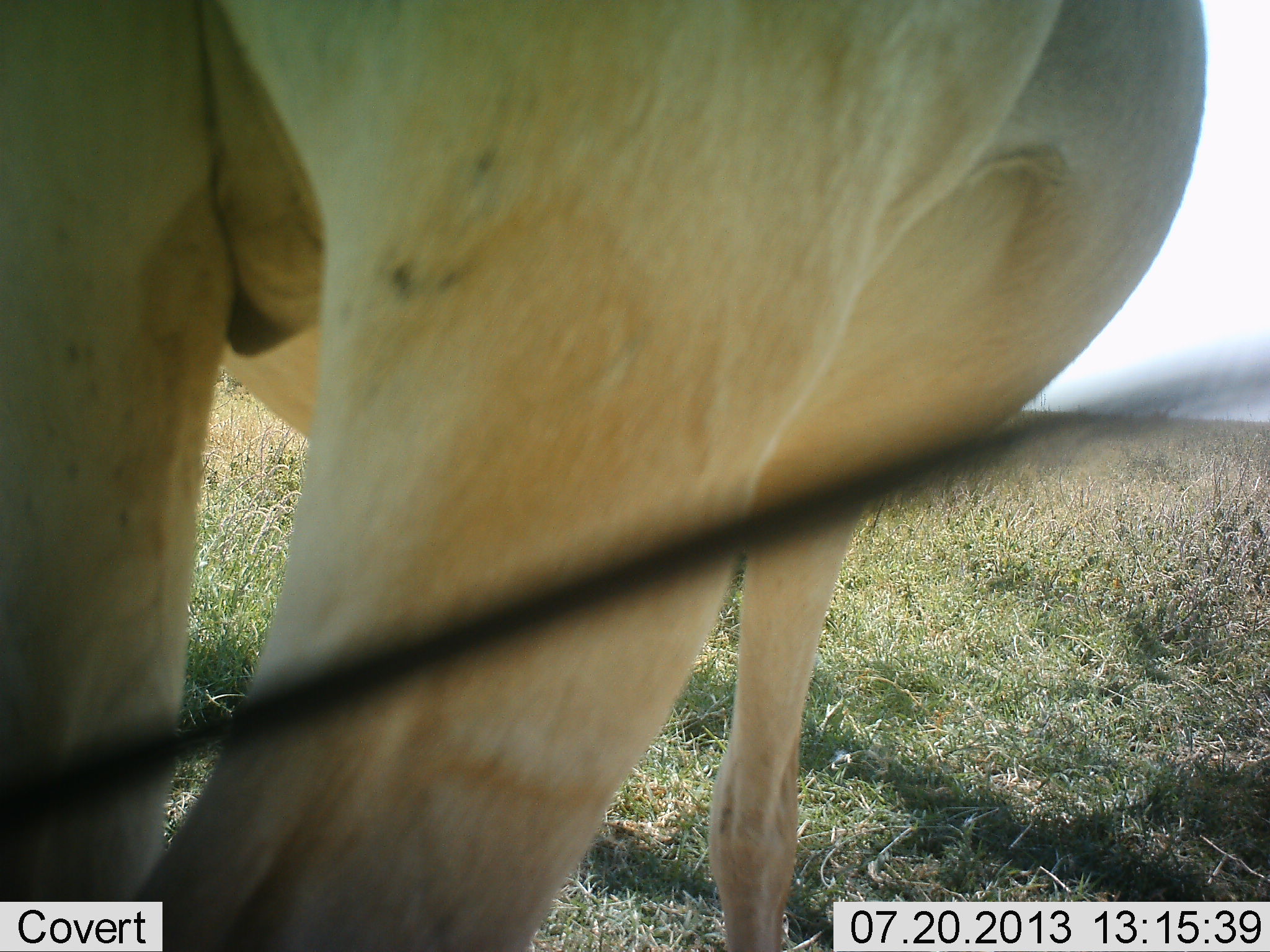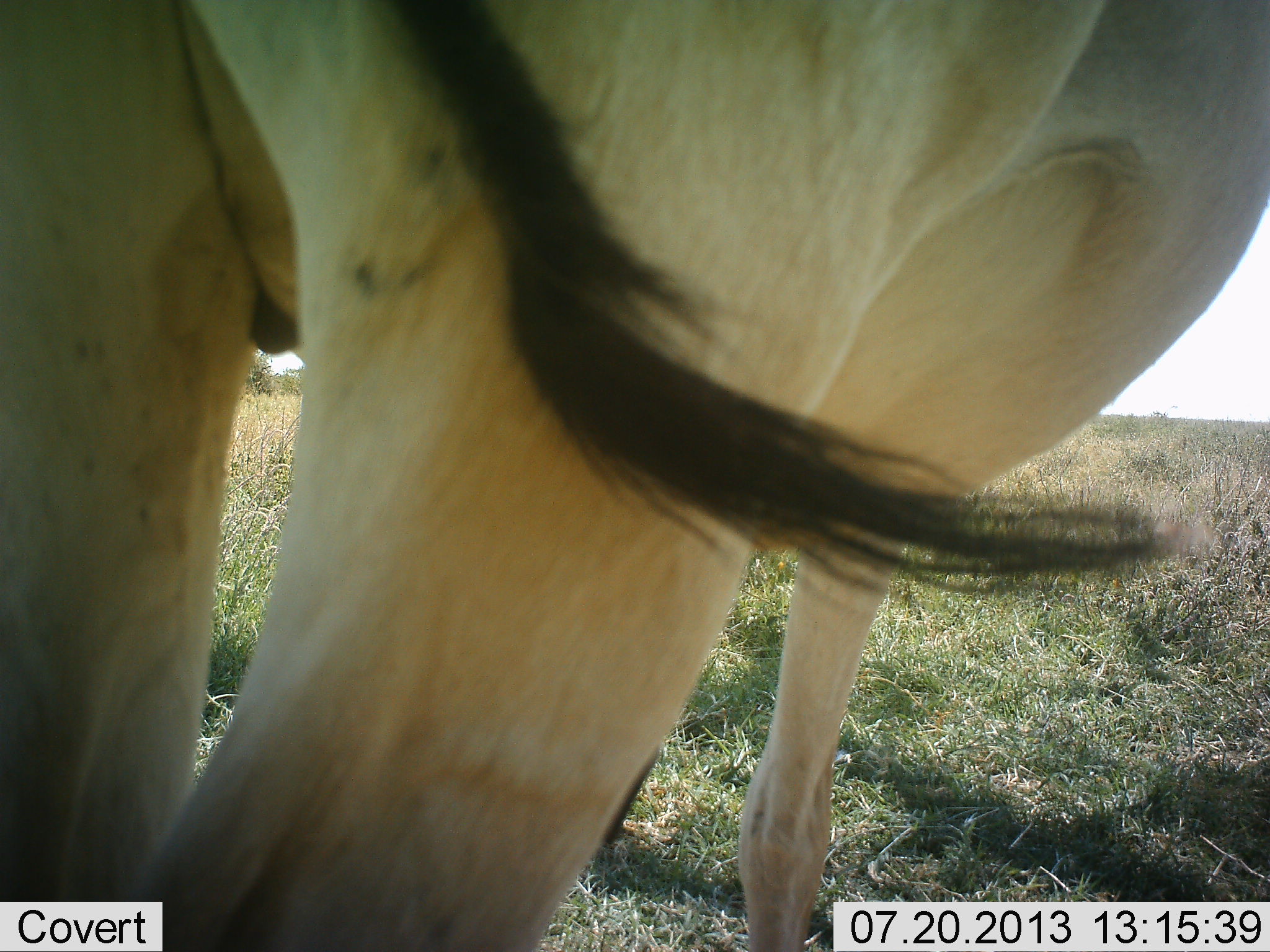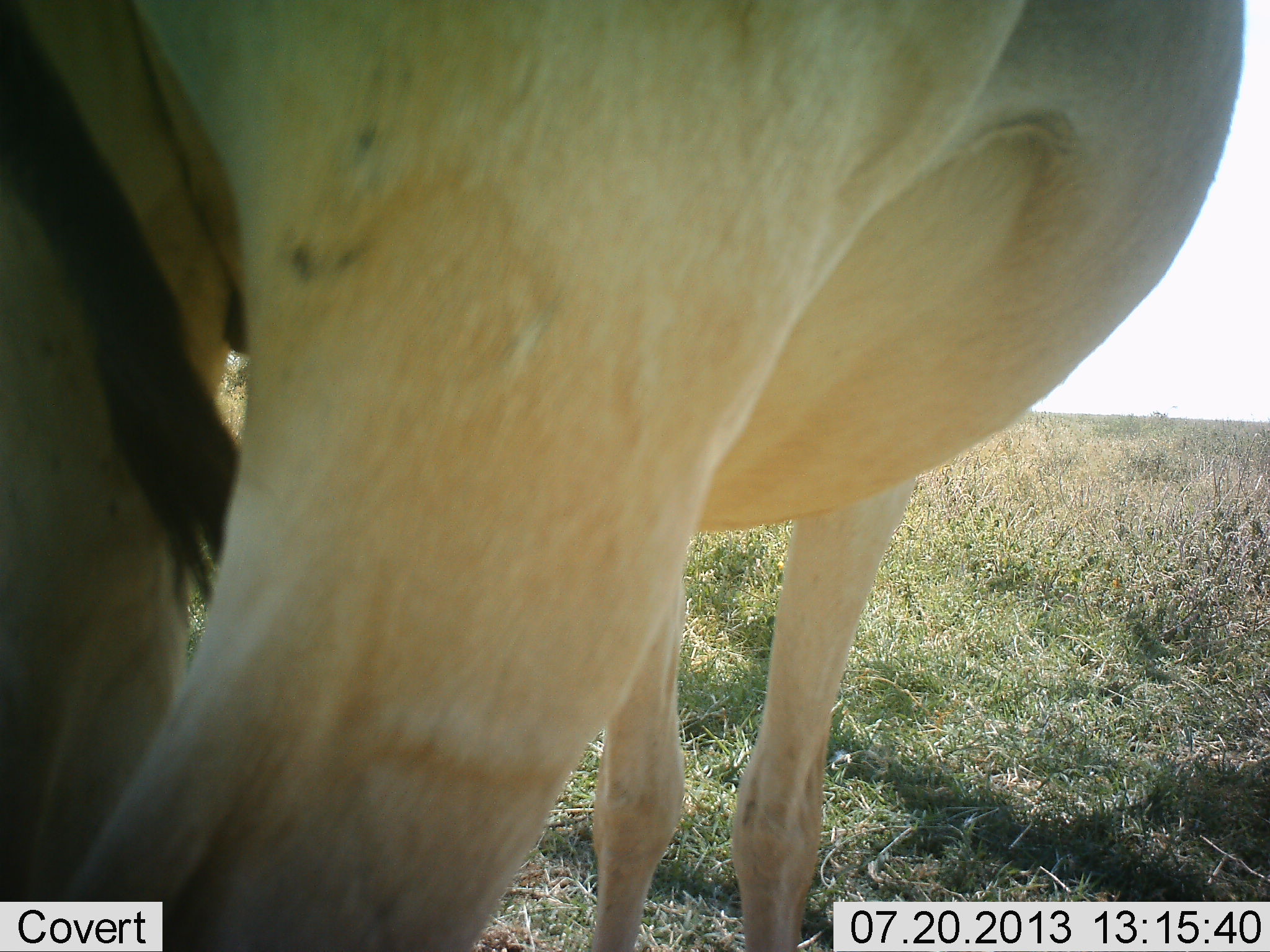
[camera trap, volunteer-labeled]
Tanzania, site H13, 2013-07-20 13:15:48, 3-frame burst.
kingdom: Animalia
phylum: Chordata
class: Mammalia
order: Artiodactyla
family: Bovidae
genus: Alcelaphus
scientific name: Alcelaphus buselaphus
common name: hartebeest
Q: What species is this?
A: Hartebeest (Alcelaphus buselaphus).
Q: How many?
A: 1.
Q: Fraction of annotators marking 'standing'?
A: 100%.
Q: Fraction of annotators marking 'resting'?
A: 0%.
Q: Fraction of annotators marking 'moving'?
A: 0%.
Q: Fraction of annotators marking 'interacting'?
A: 0%.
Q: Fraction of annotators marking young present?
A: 0%.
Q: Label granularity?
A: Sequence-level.